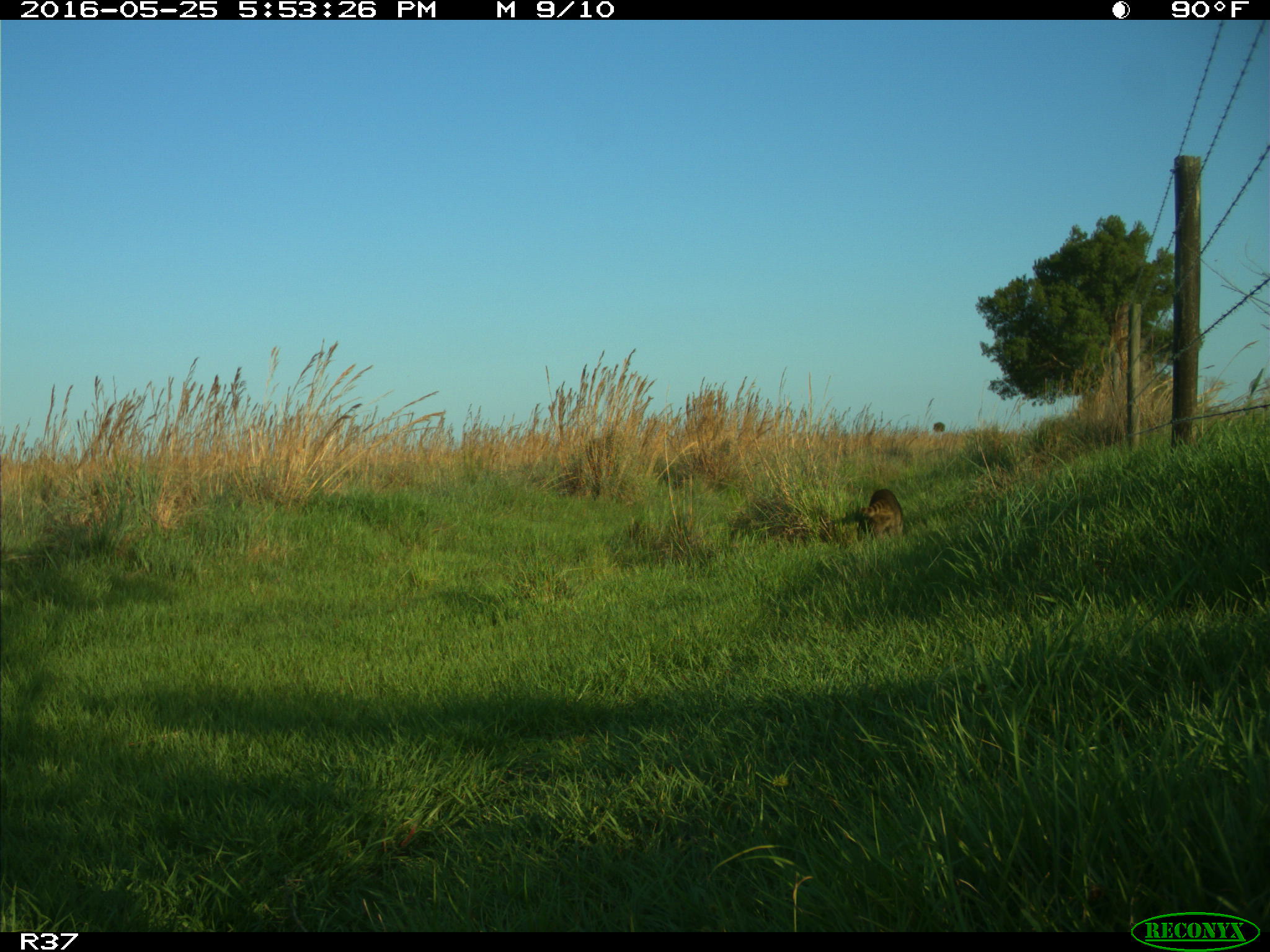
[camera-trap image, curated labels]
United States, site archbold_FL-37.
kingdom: Animalia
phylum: Chordata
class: Mammalia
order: Carnivora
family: Procyonidae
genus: Procyon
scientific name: Procyon lotor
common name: common raccoon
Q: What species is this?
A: Procyon lotor (common raccoon).